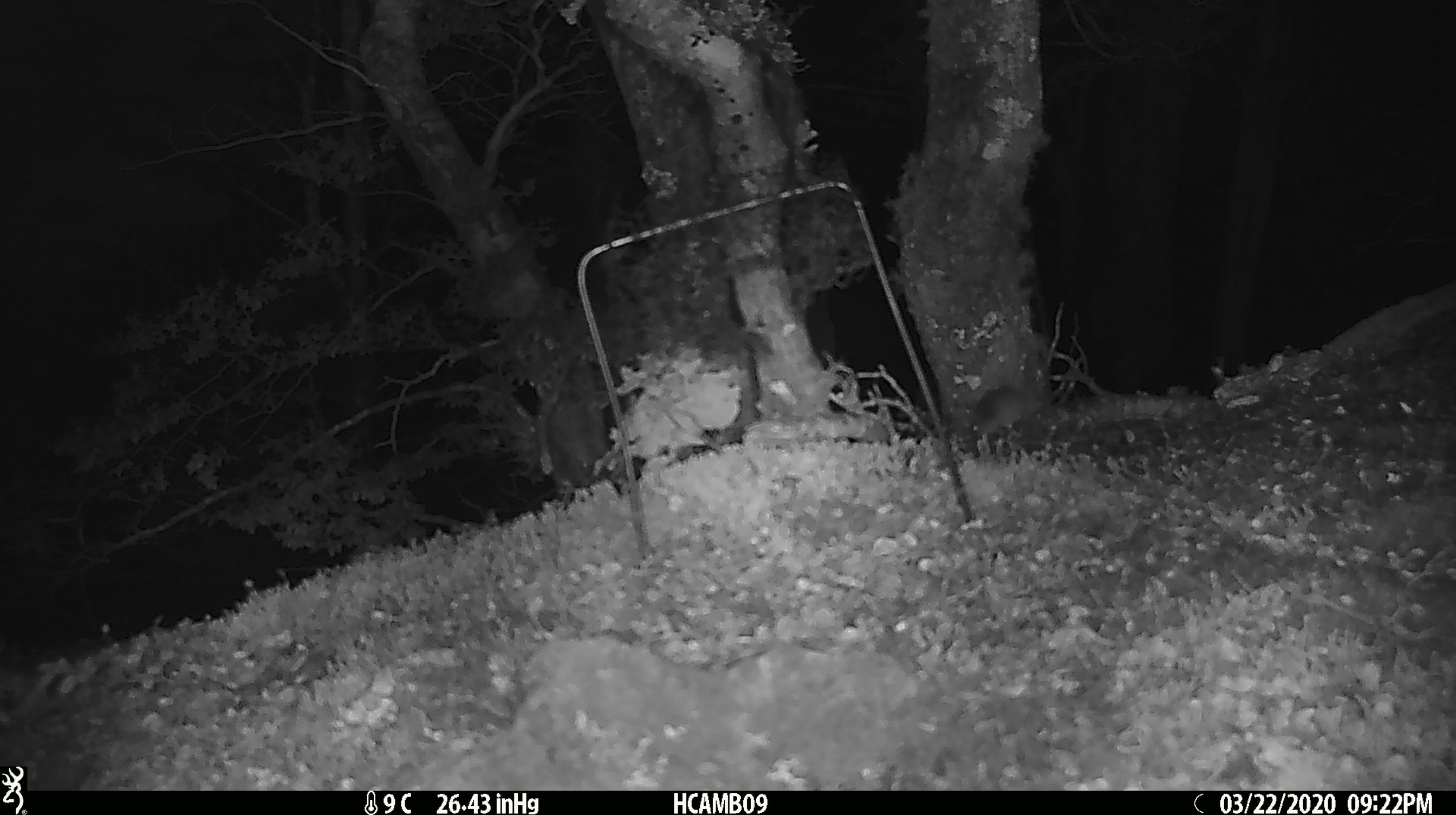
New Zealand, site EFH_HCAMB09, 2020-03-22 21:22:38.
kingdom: Animalia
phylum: Chordata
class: Mammalia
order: Rodentia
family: Muridae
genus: Mus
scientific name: Mus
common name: mouse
Mouse (Mus).